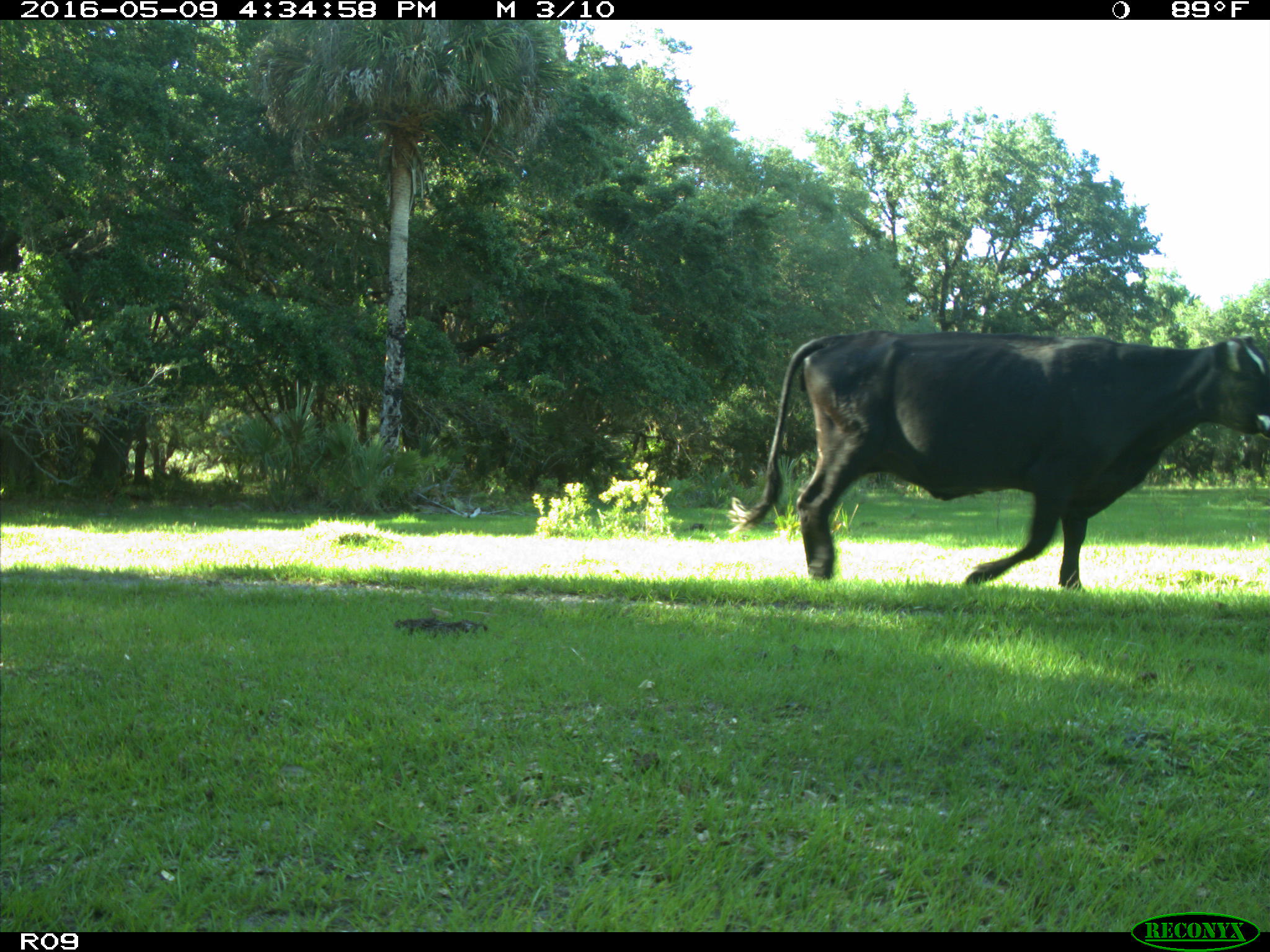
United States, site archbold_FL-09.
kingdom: Animalia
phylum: Chordata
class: Mammalia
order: Artiodactyla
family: Bovidae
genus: Bos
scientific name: Bos taurus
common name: domestic cow